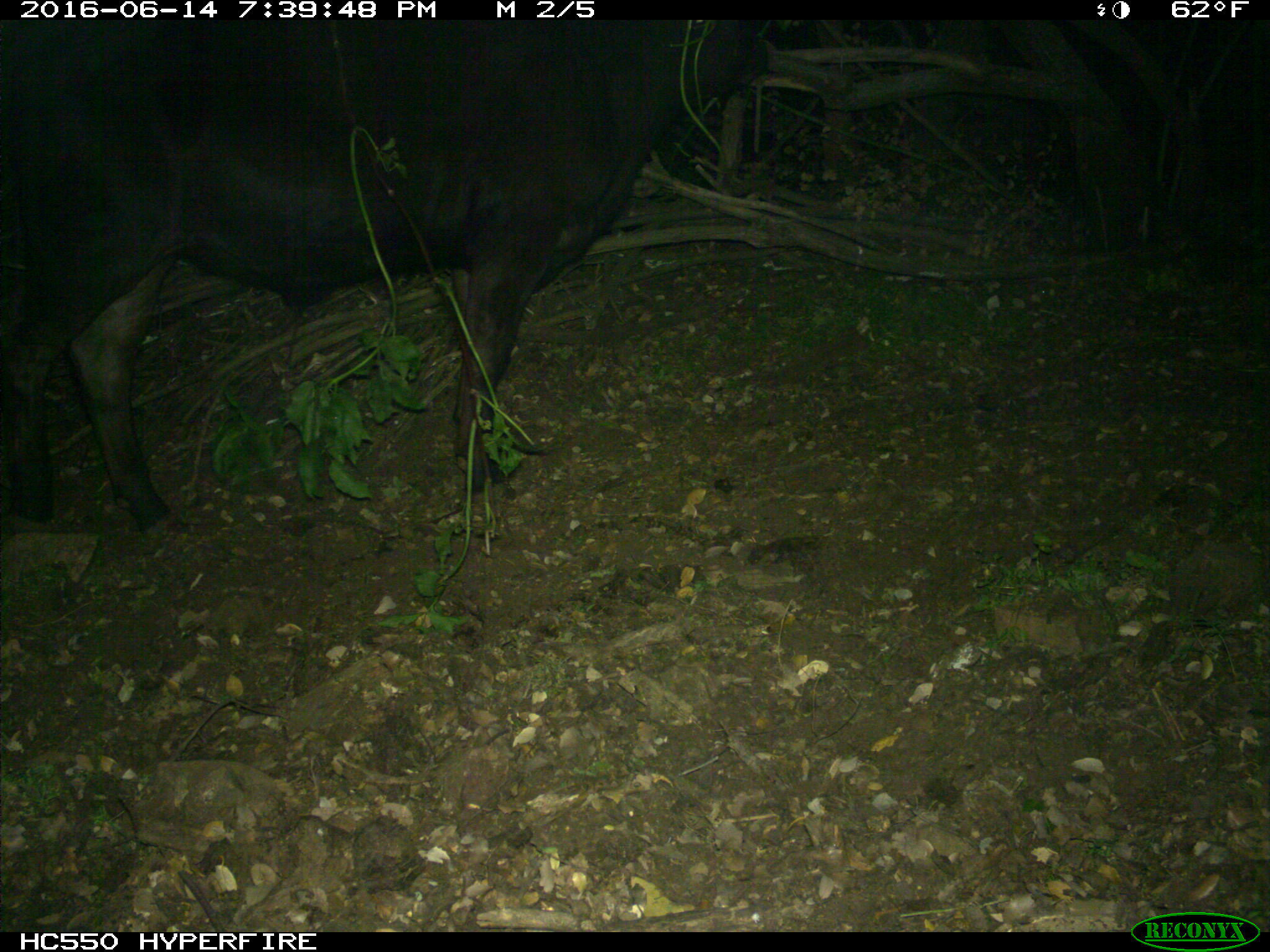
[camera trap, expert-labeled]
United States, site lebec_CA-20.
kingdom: Animalia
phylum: Chordata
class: Mammalia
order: Artiodactyla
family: Bovidae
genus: Bos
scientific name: Bos taurus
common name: domestic cow